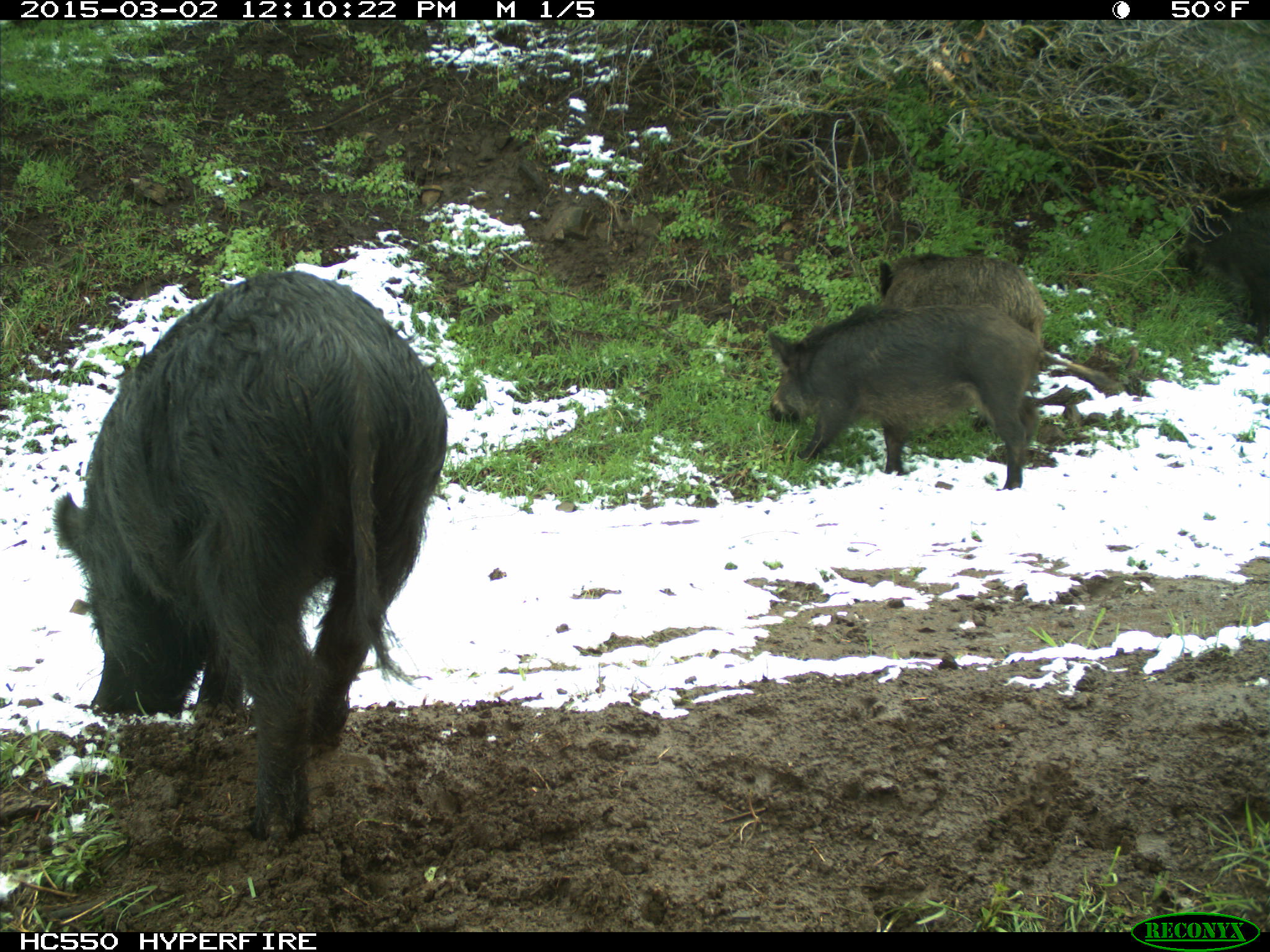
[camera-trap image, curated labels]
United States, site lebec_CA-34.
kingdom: Animalia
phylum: Chordata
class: Mammalia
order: Artiodactyla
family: Suidae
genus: Sus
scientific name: Sus scrofa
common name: wild boar